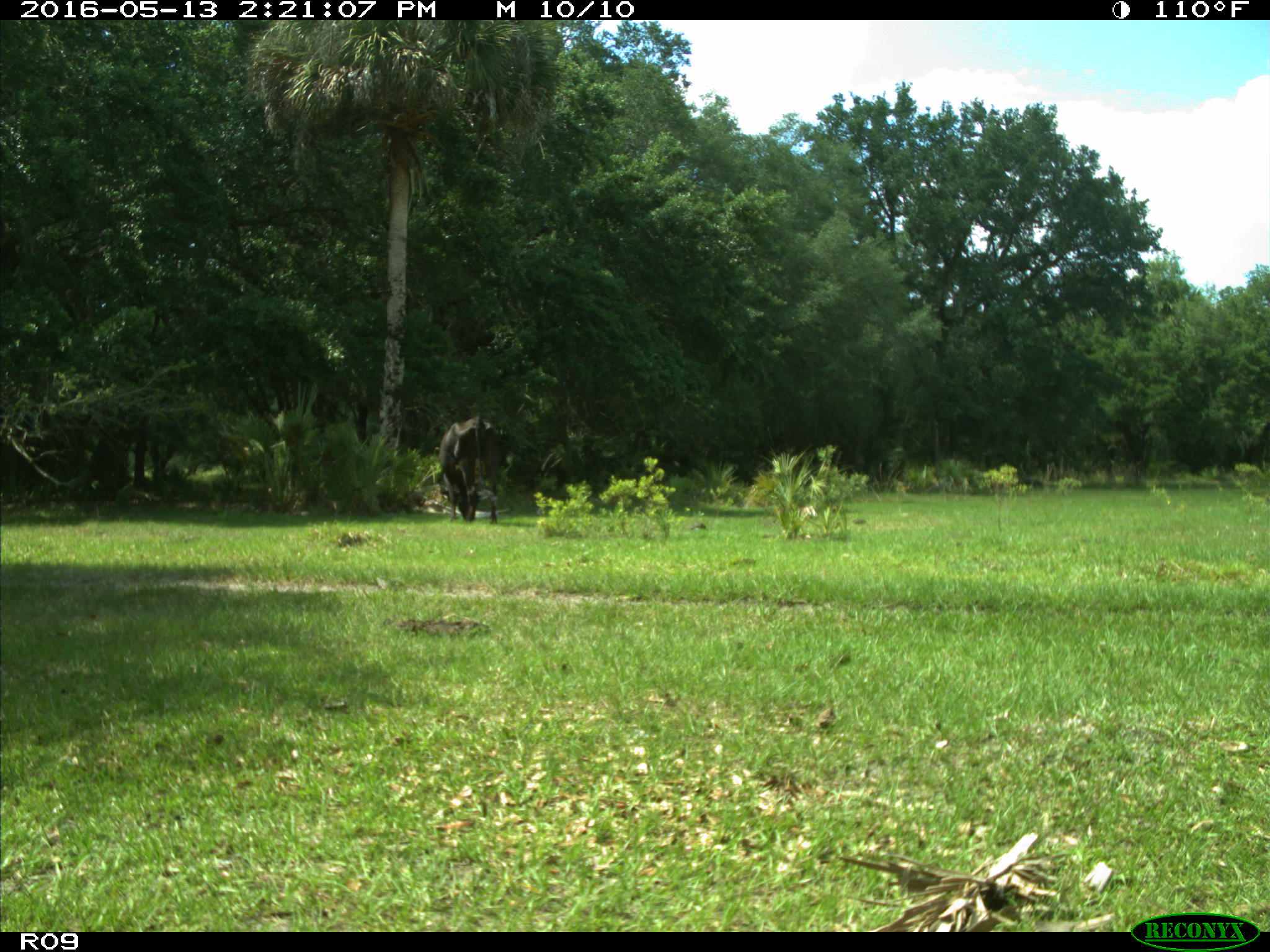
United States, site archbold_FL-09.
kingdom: Animalia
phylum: Chordata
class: Mammalia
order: Artiodactyla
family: Bovidae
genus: Bos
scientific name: Bos taurus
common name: domestic cow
Bos taurus (domestic cow).